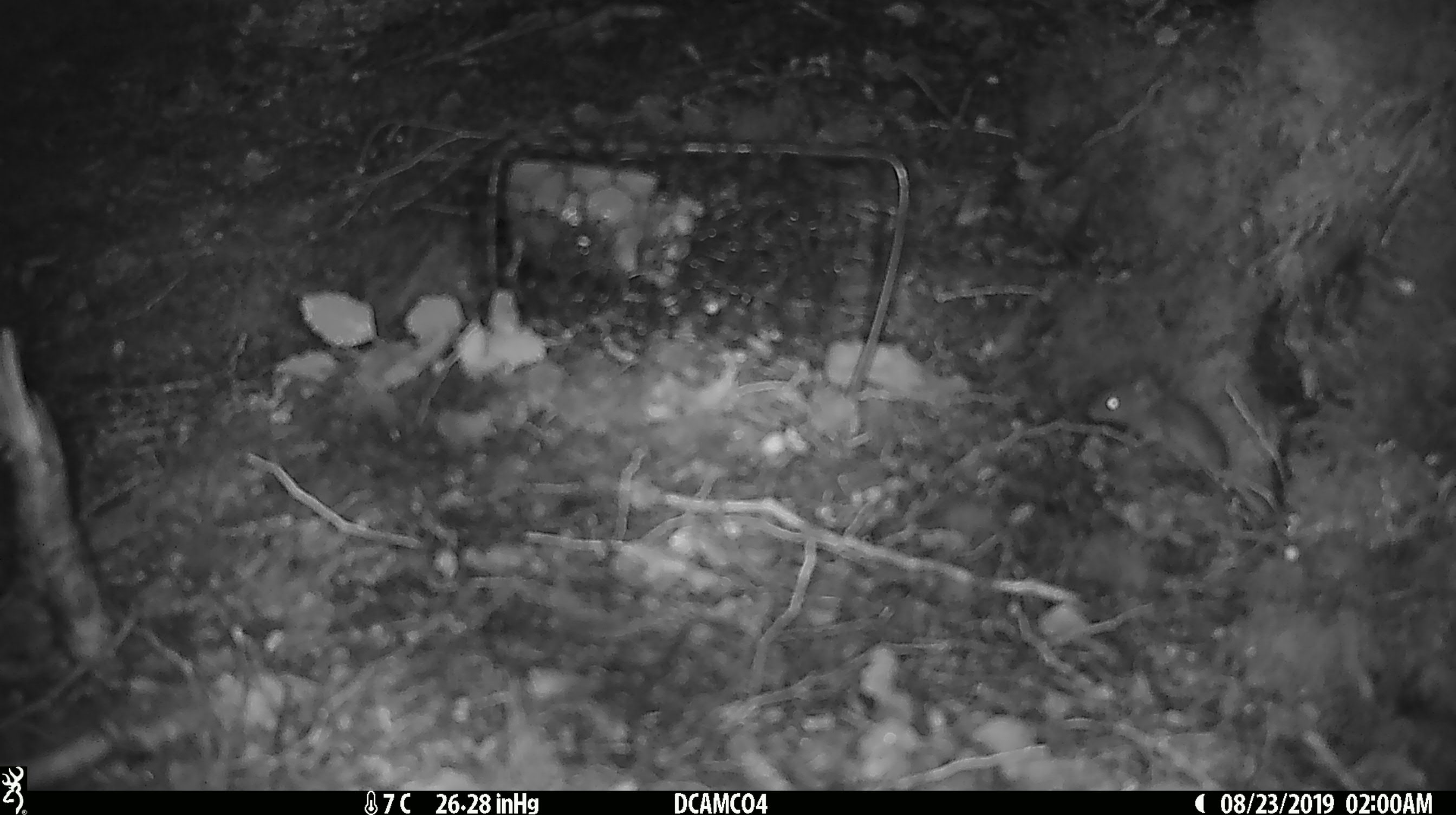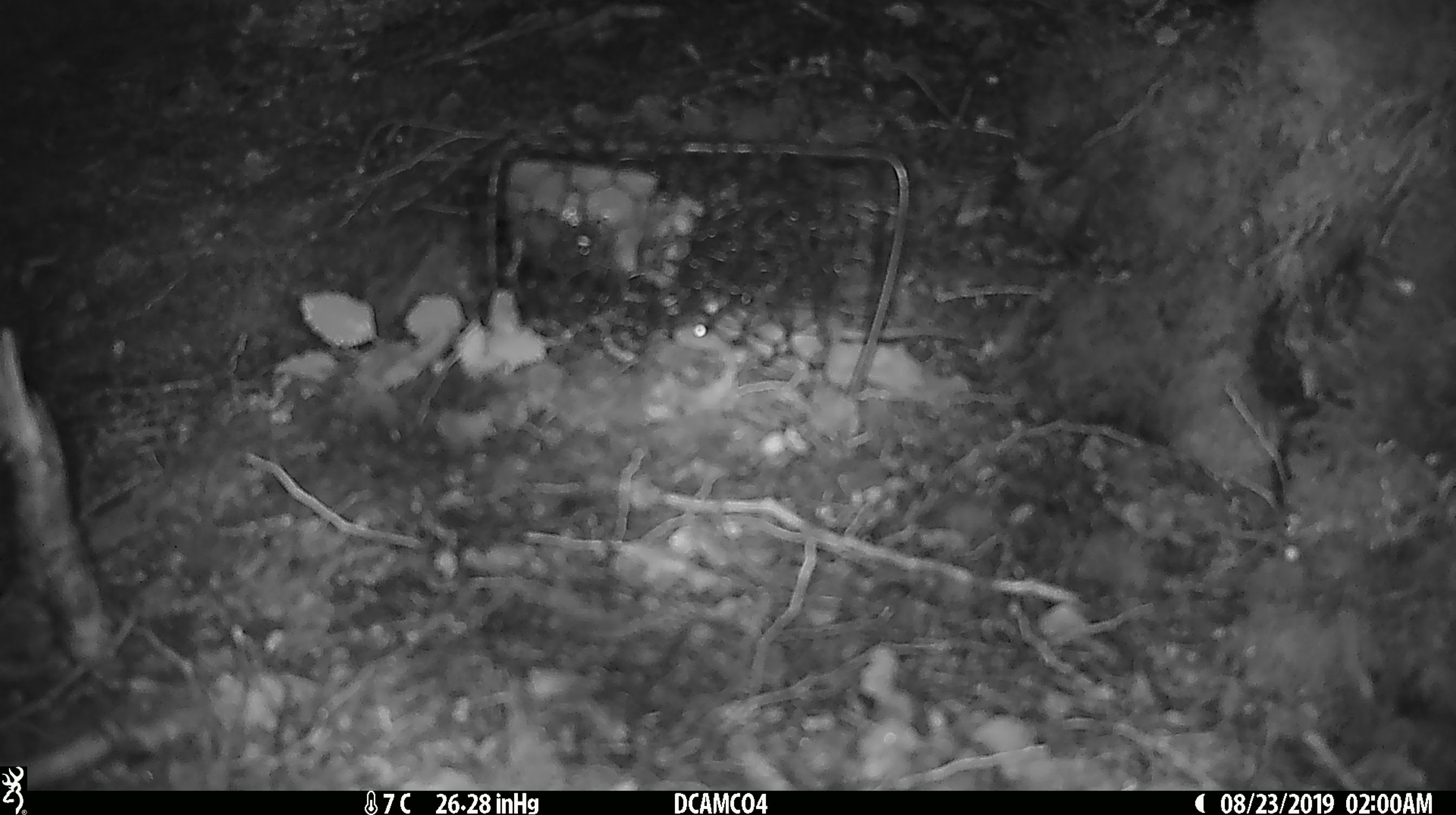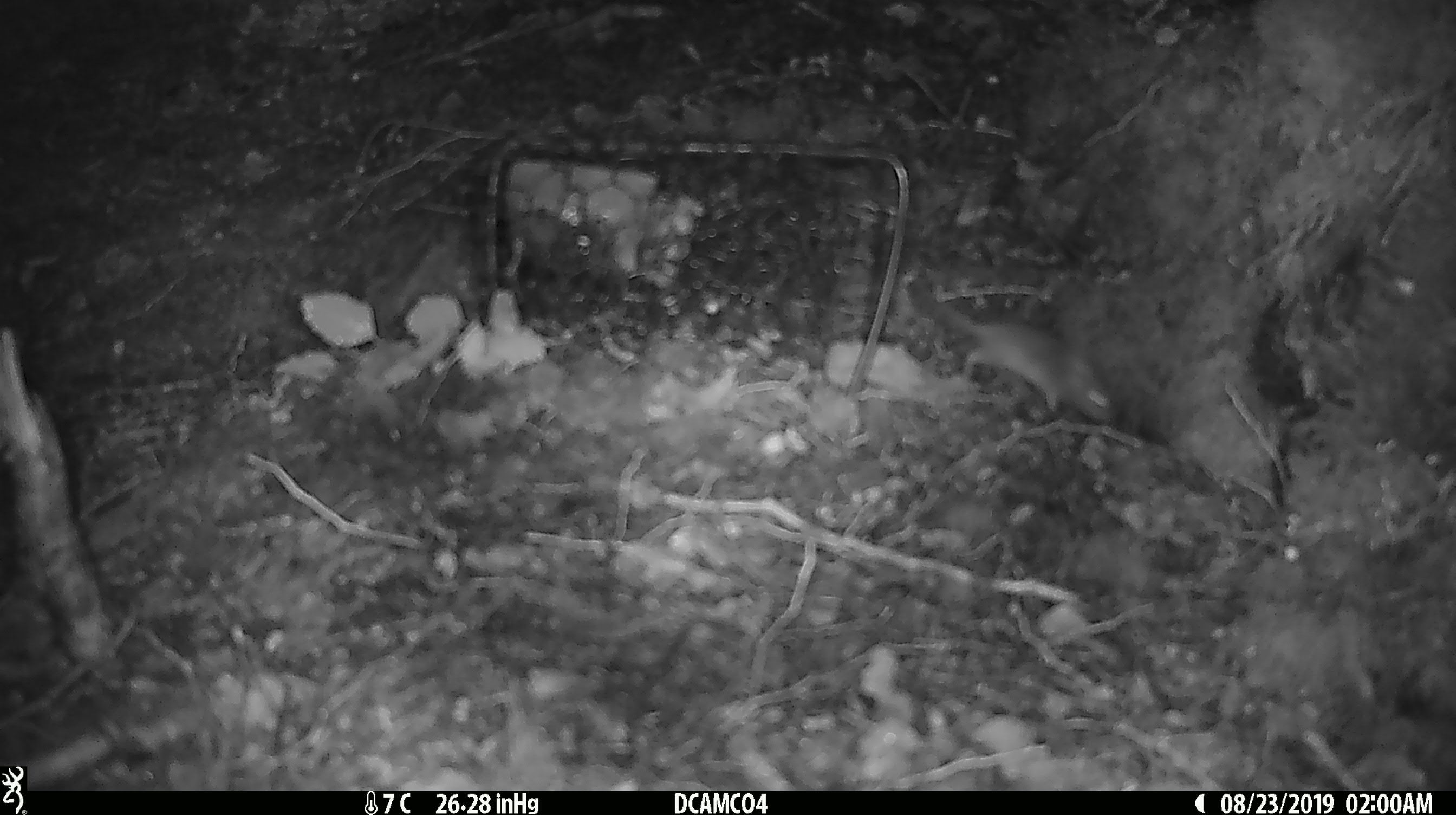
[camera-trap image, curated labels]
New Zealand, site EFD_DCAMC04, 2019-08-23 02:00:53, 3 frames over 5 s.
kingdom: Animalia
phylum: Chordata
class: Mammalia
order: Rodentia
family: Muridae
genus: Mus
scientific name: Mus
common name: mouse